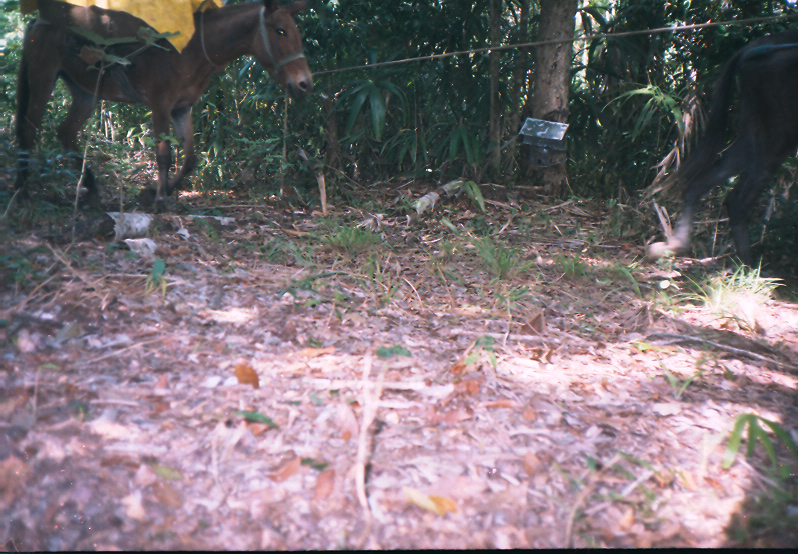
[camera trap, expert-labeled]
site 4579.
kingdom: Animalia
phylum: Chordata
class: Mammalia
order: Perissodactyla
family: Equidae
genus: Equus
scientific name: Equus ferus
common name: wild horse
Equus ferus (wild horse).